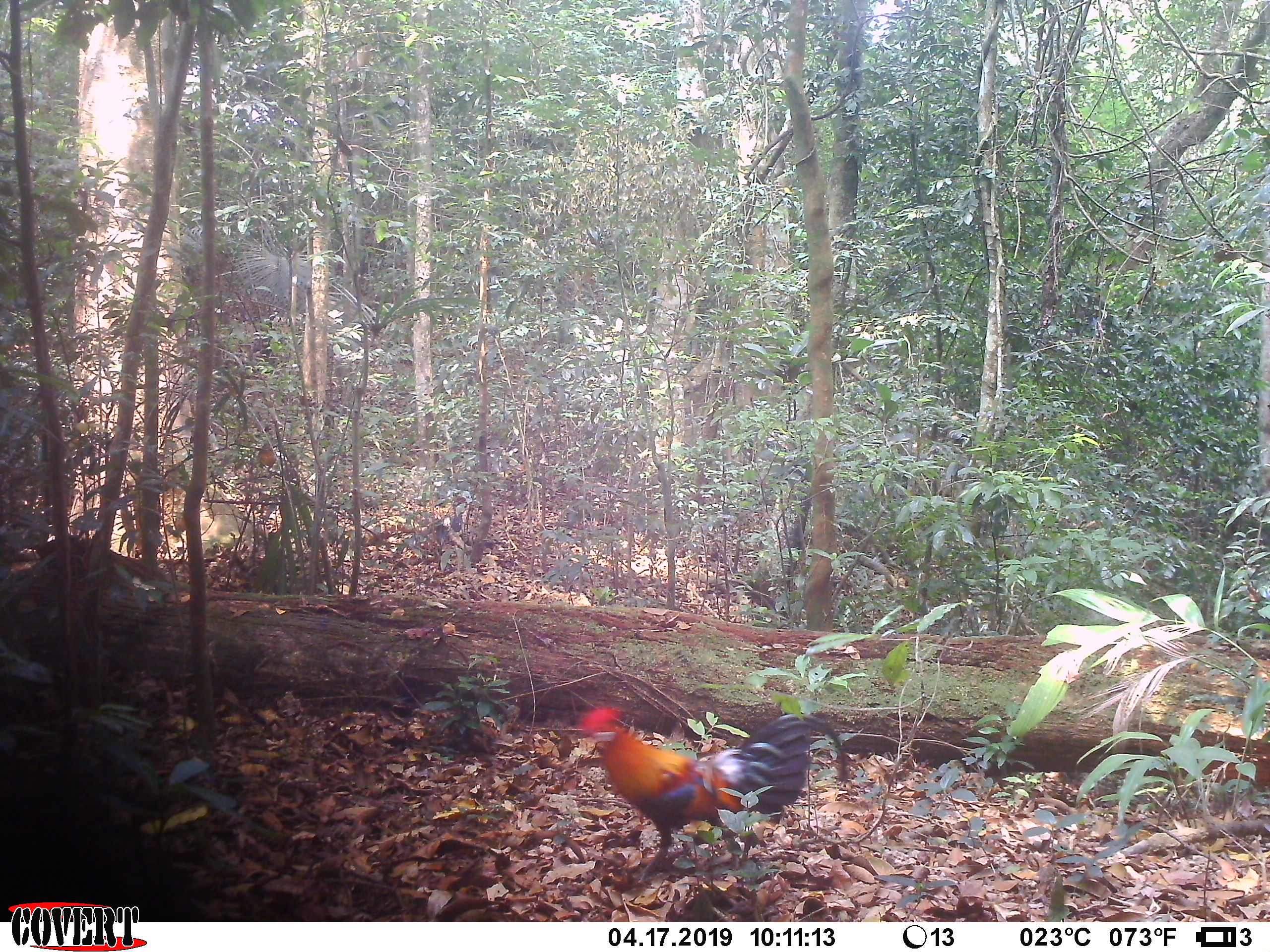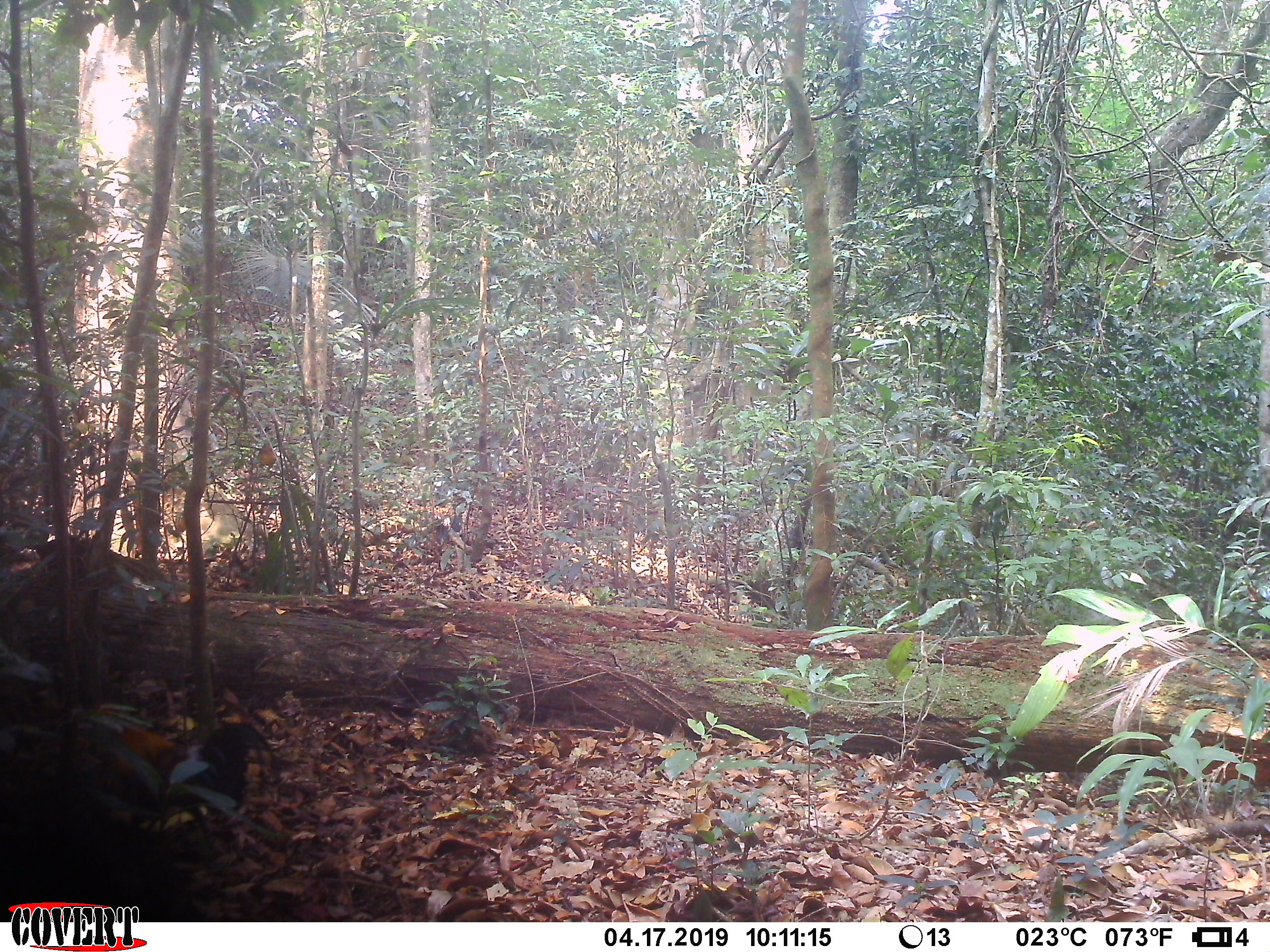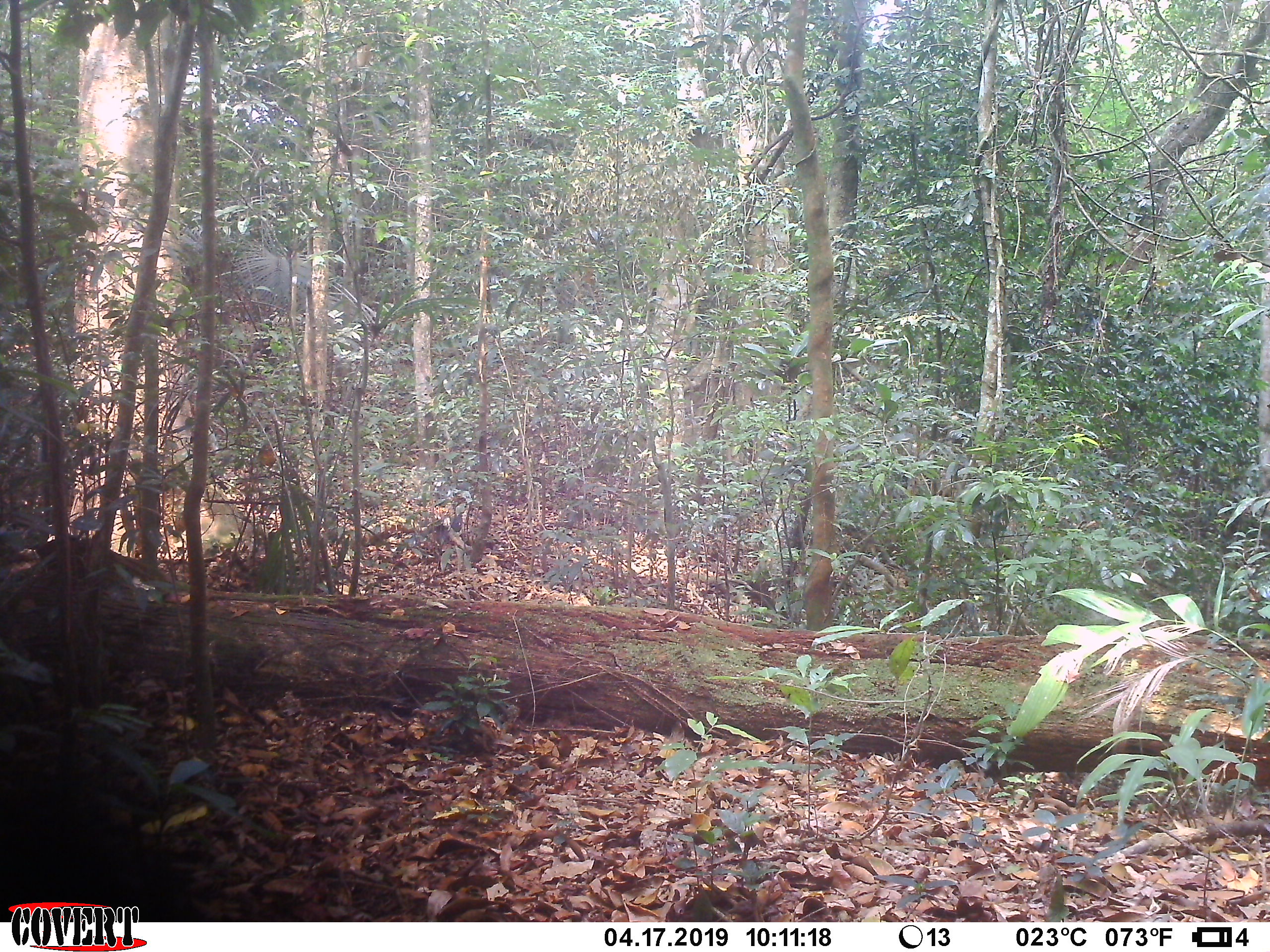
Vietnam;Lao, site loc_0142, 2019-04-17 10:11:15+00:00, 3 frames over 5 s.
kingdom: Animalia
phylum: Chordata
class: Aves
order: Galliformes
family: Phasianidae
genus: Gallus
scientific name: Gallus gallus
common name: red junglefowl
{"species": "red junglefowl (Gallus gallus)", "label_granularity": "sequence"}